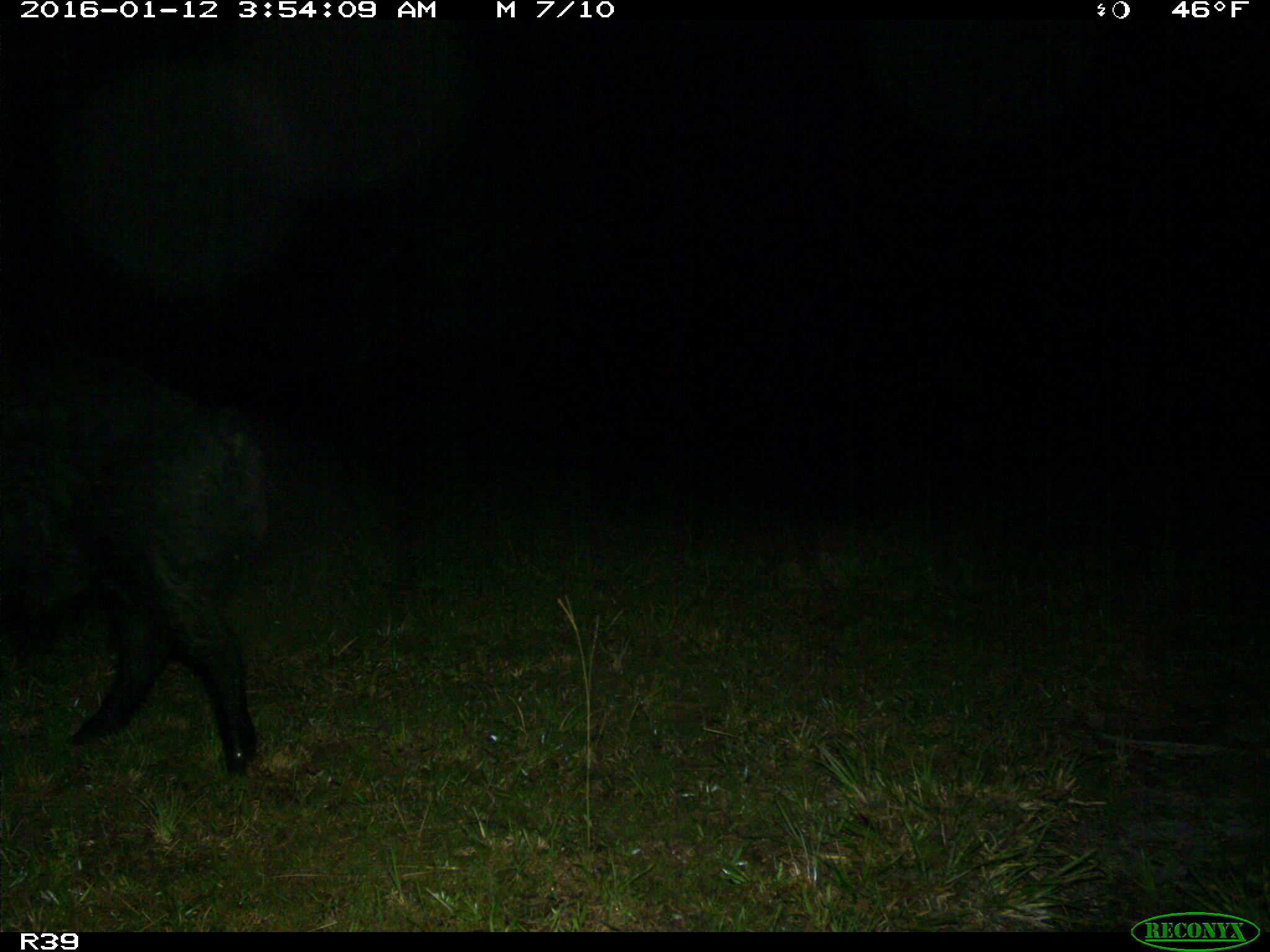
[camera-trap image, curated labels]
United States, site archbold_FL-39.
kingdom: Animalia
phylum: Chordata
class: Mammalia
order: Artiodactyla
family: Suidae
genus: Sus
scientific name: Sus scrofa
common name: wild boar